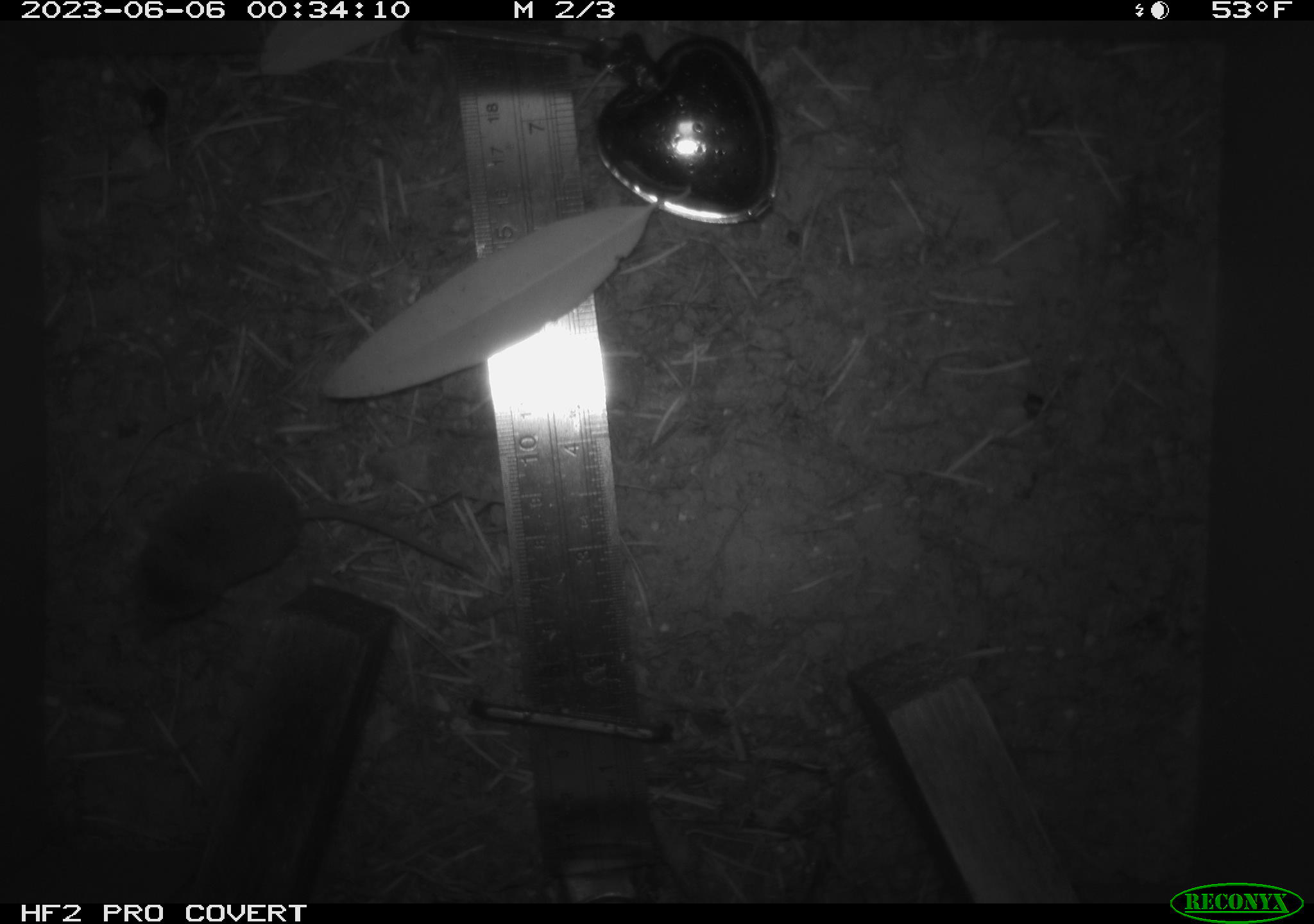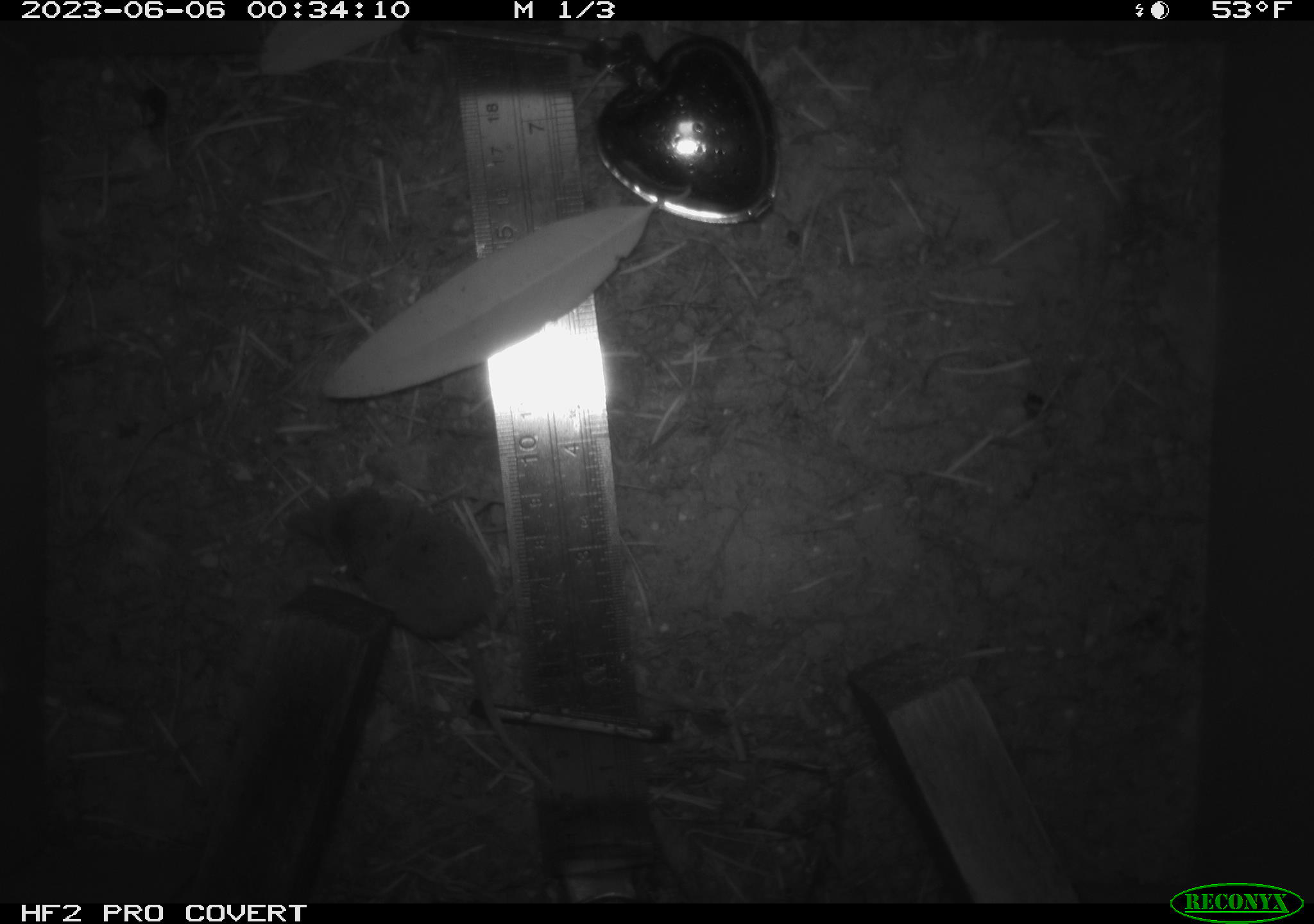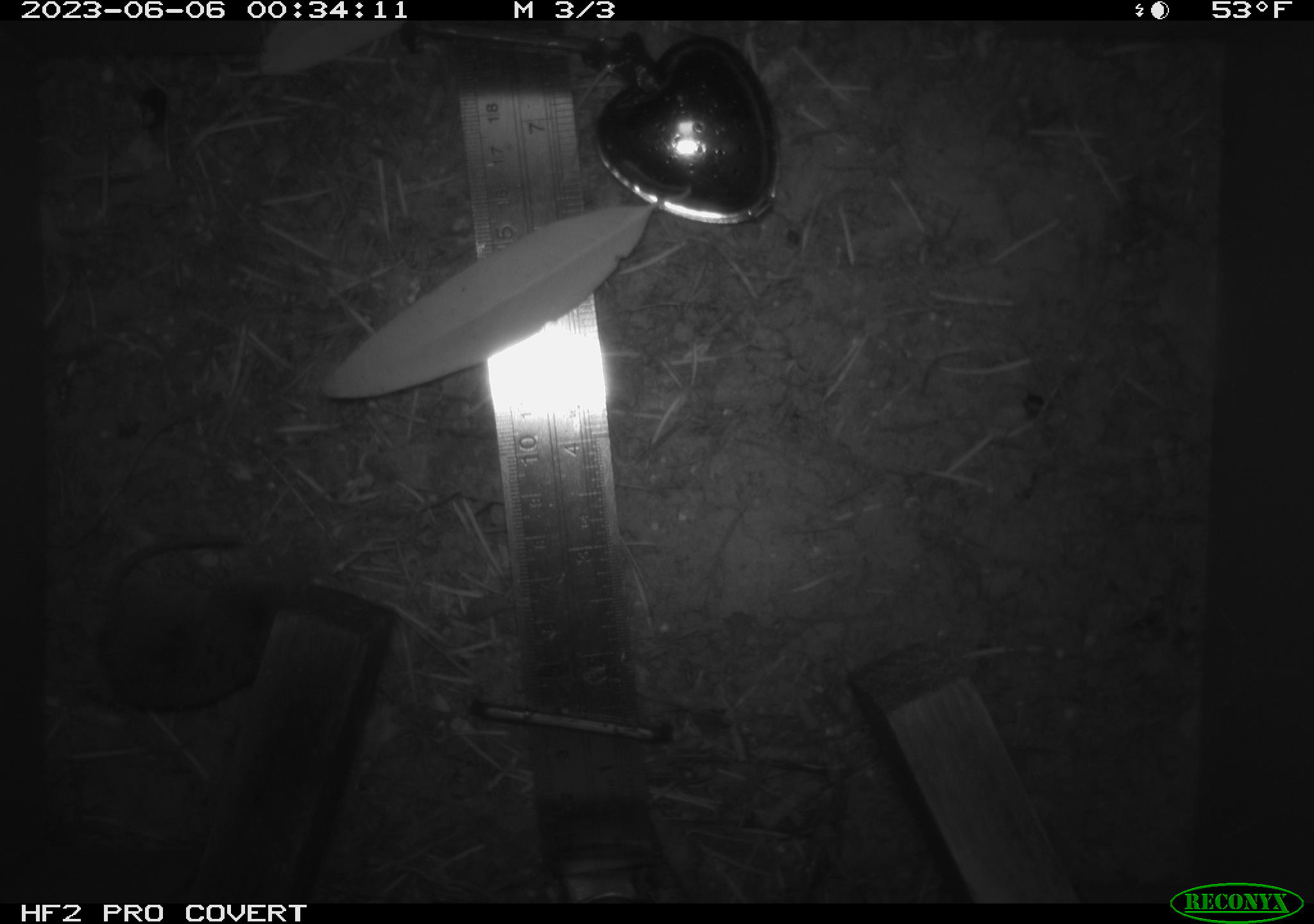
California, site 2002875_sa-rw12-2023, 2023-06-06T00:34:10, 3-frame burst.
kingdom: Animalia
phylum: Chordata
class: Mammalia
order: Eulipotyphla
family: Soricidae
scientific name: Soricidae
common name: shrews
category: soricidae family